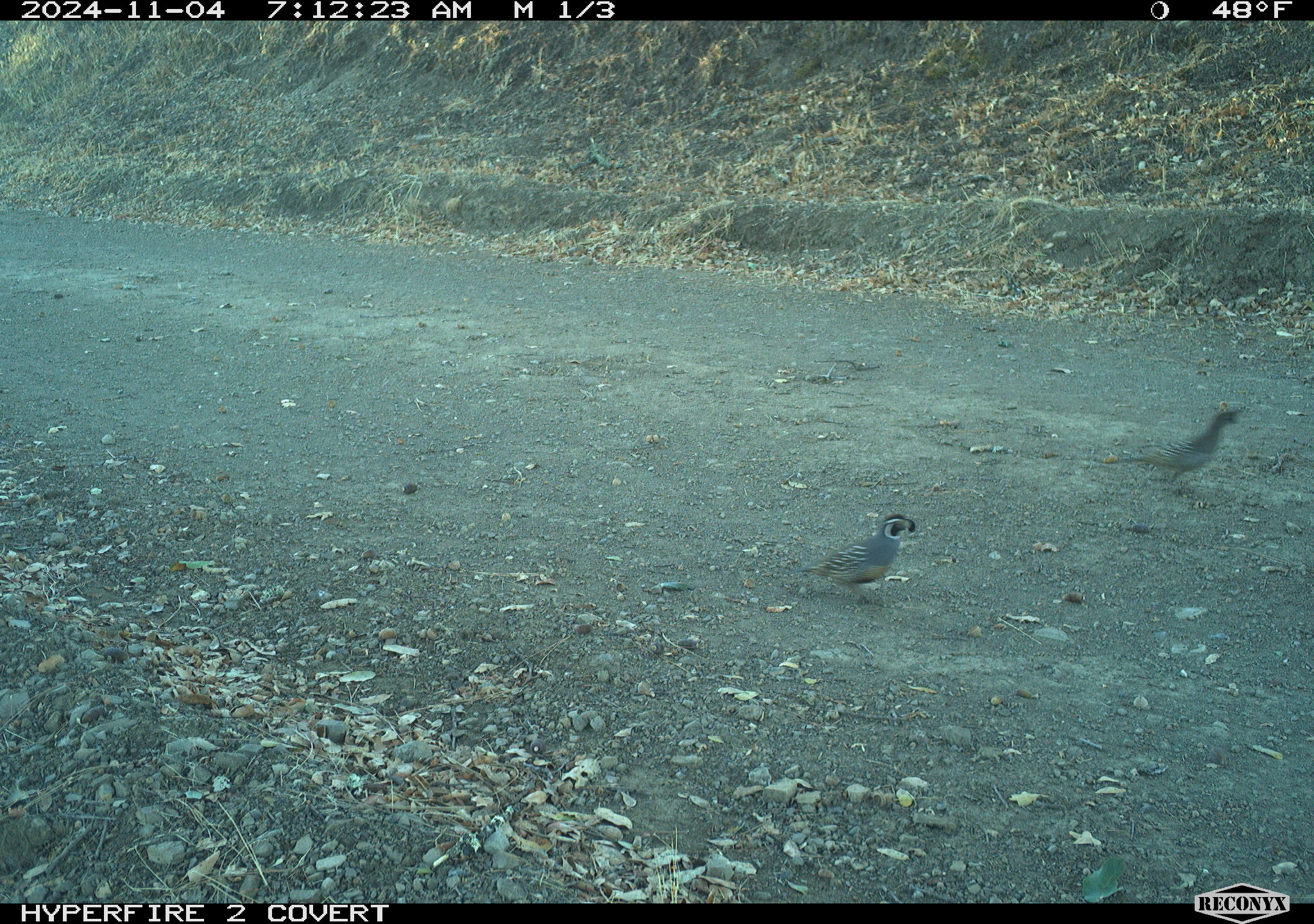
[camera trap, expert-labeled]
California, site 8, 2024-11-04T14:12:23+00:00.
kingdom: Animalia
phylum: Chordata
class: Aves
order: Galliformes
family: Odontophoridae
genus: Callipepla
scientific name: Callipepla californica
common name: california quail